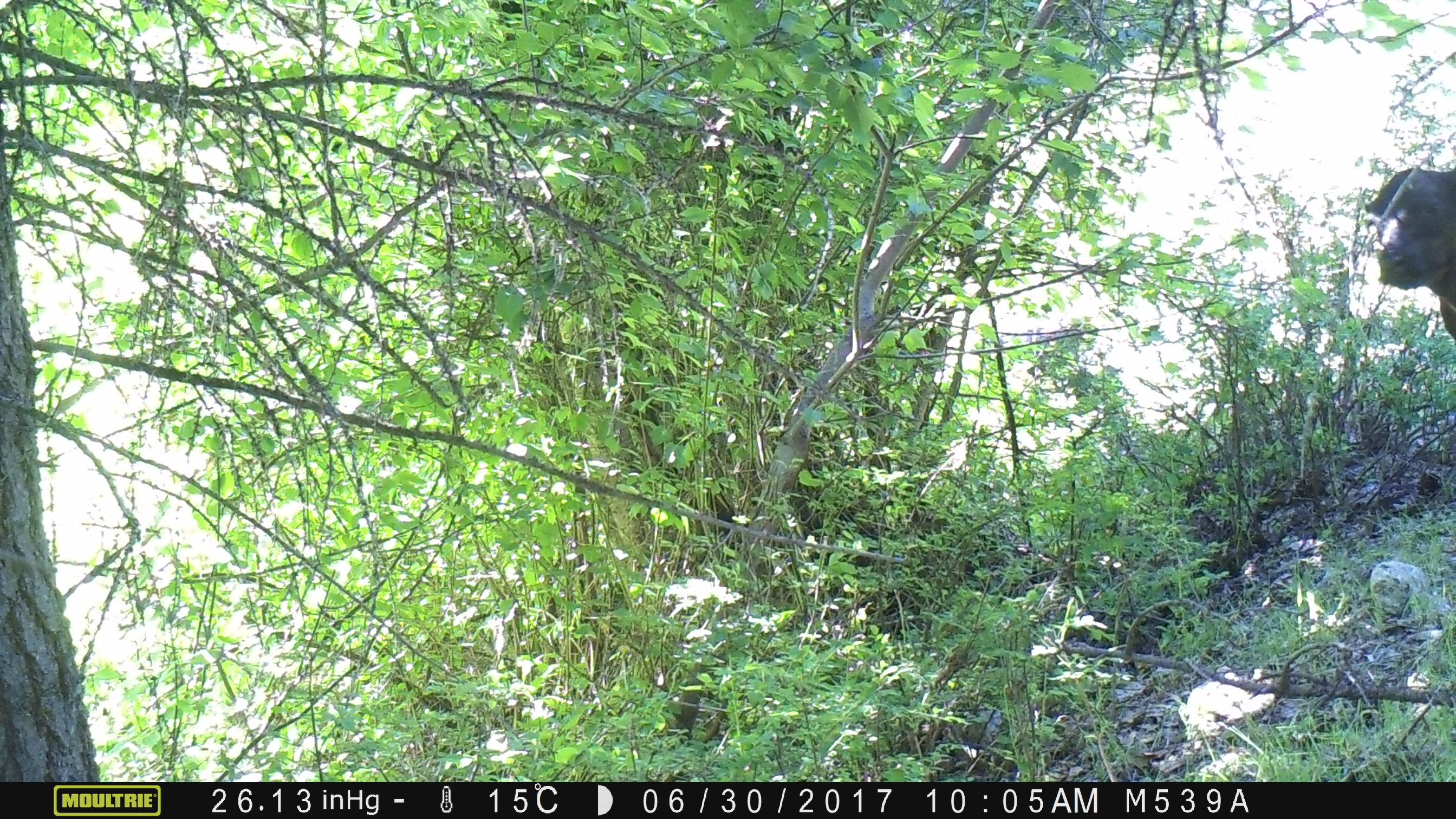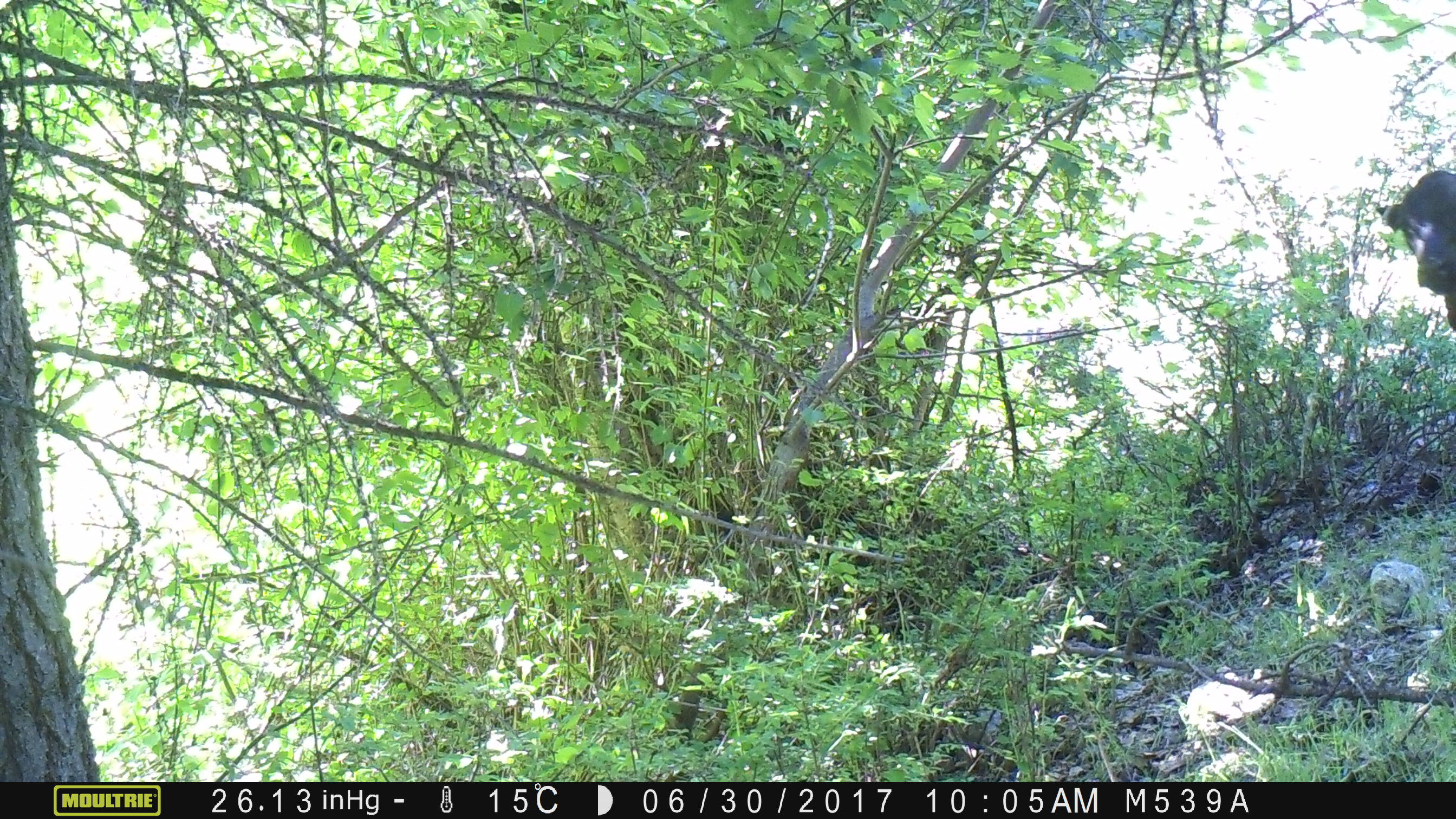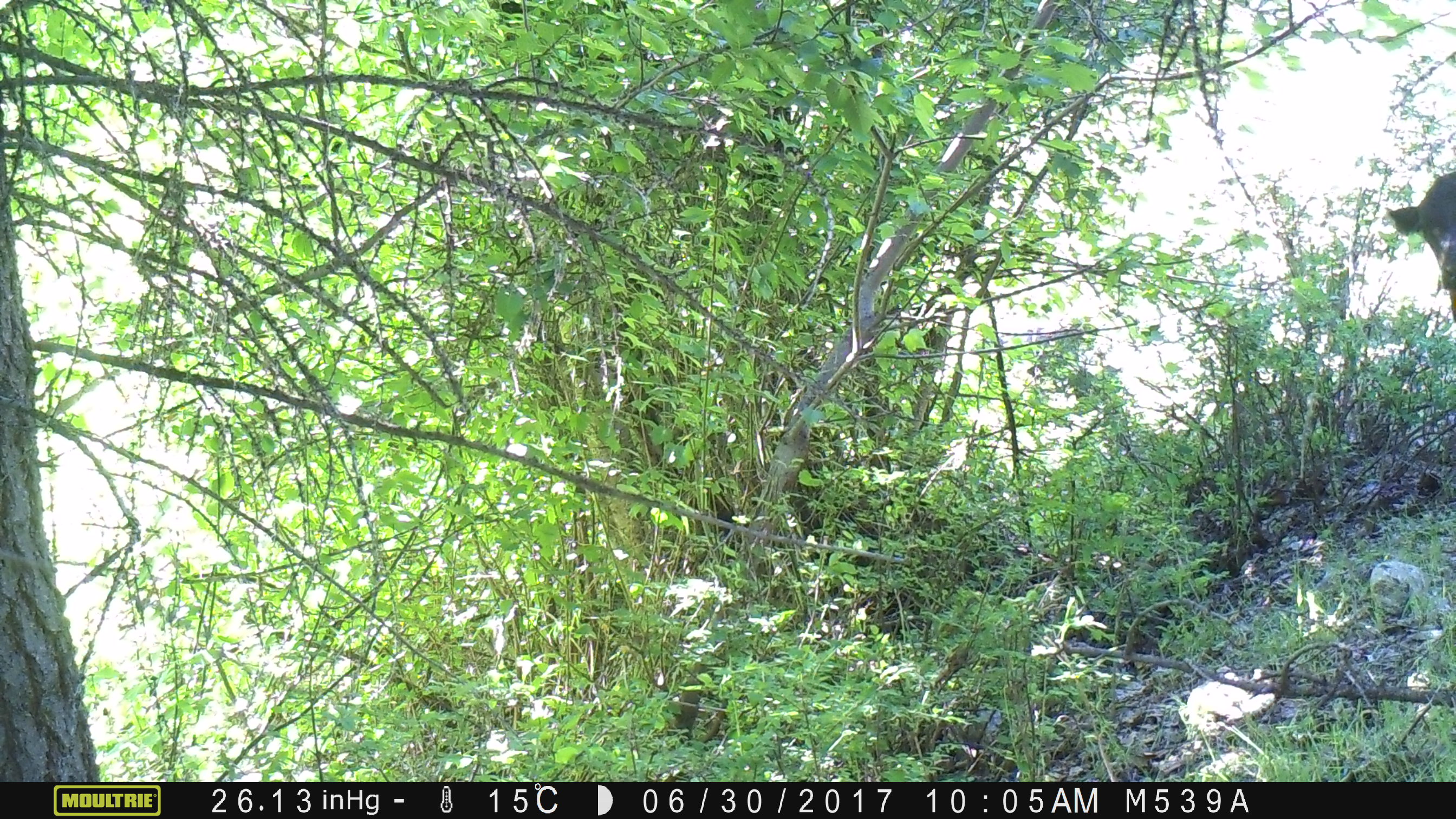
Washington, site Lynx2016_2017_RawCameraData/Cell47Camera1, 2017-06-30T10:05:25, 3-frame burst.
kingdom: Animalia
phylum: Chordata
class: Mammalia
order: Artiodactyla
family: Bovidae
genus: Bos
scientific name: Bos taurus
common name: domestic cattle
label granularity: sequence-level